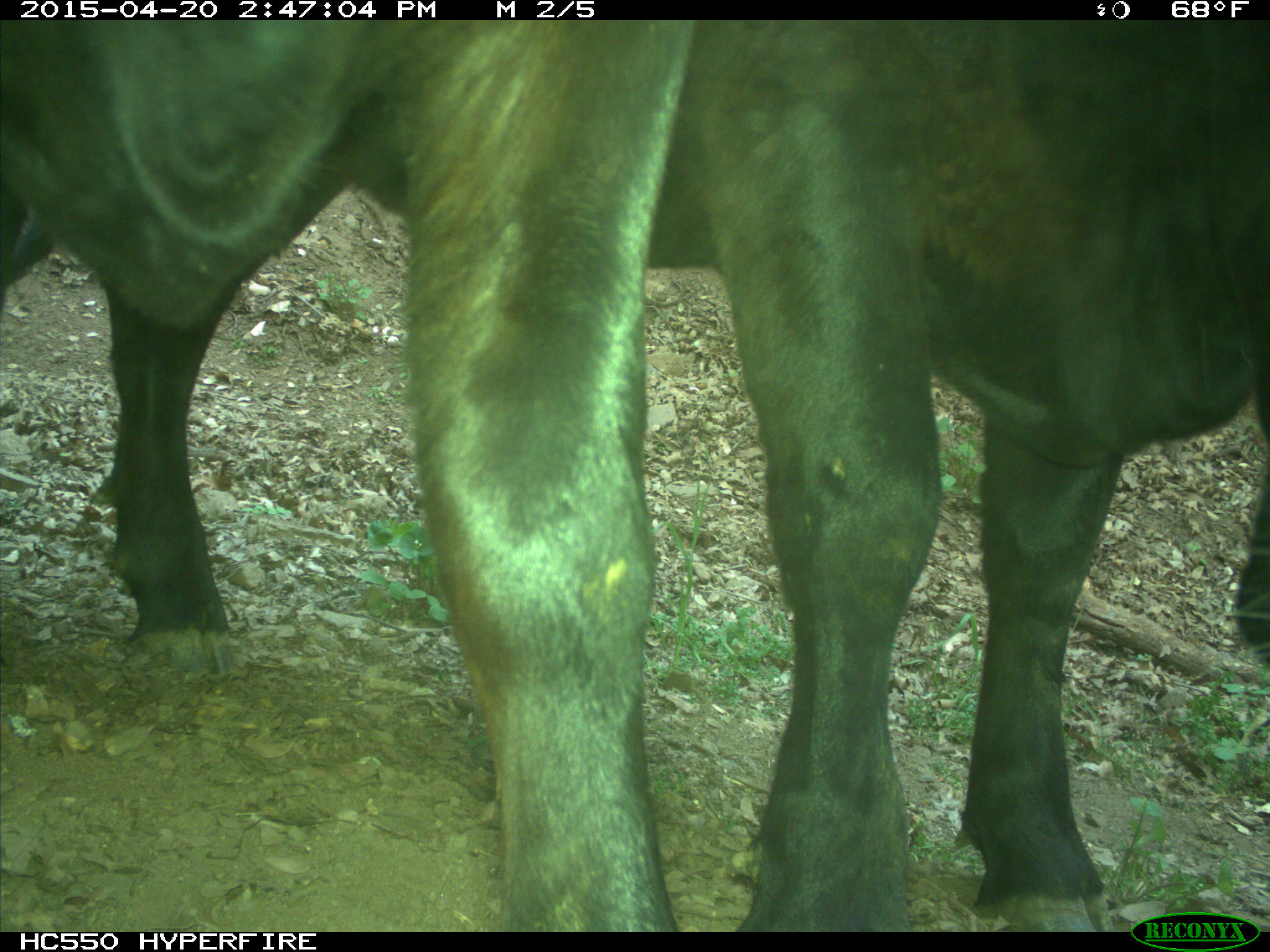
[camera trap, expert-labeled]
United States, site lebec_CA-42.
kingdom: Animalia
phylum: Chordata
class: Mammalia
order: Artiodactyla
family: Bovidae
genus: Bos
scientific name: Bos taurus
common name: domestic cow